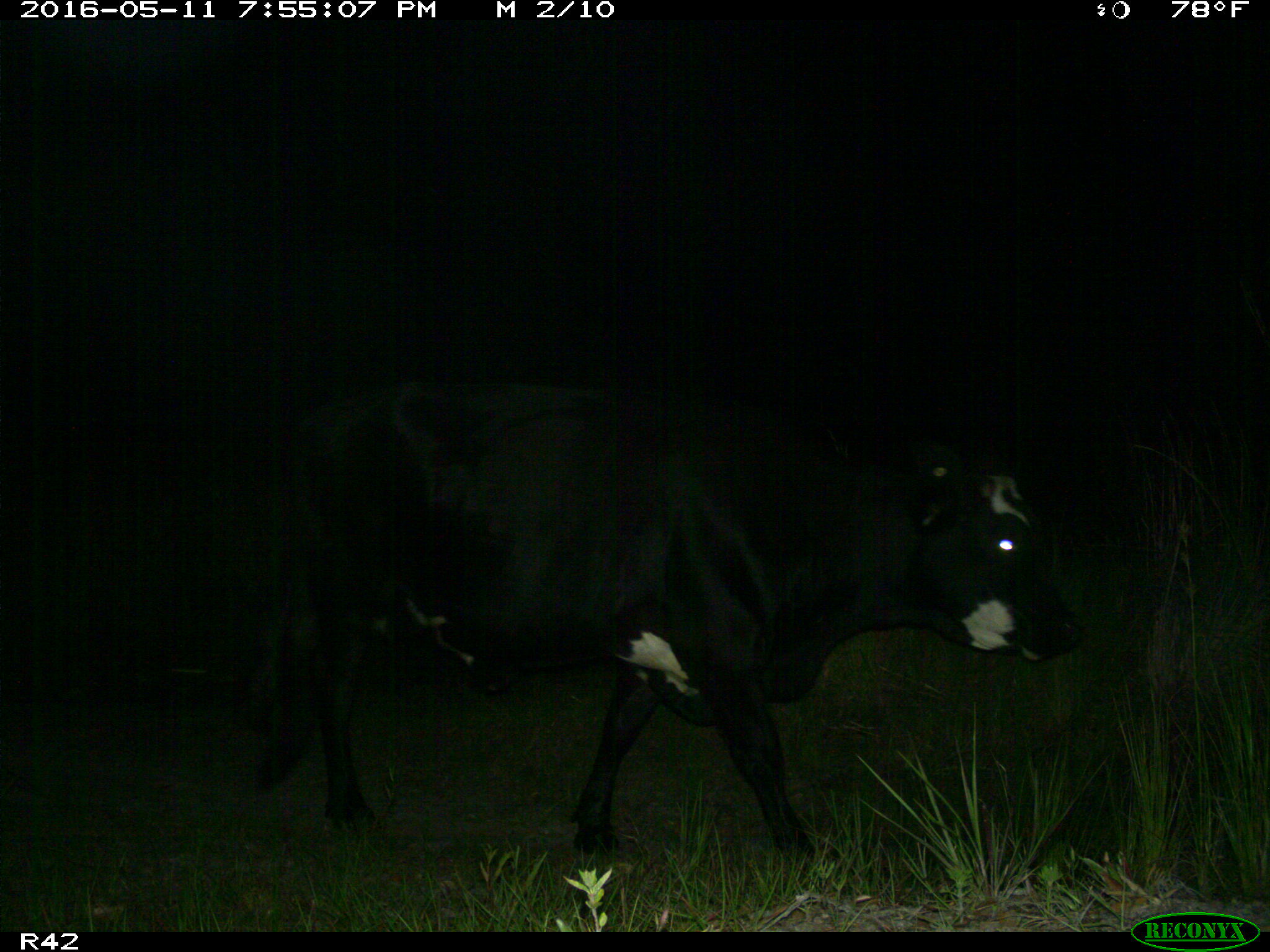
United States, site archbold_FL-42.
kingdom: Animalia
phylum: Chordata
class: Mammalia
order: Artiodactyla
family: Bovidae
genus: Bos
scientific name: Bos taurus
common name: domestic cow